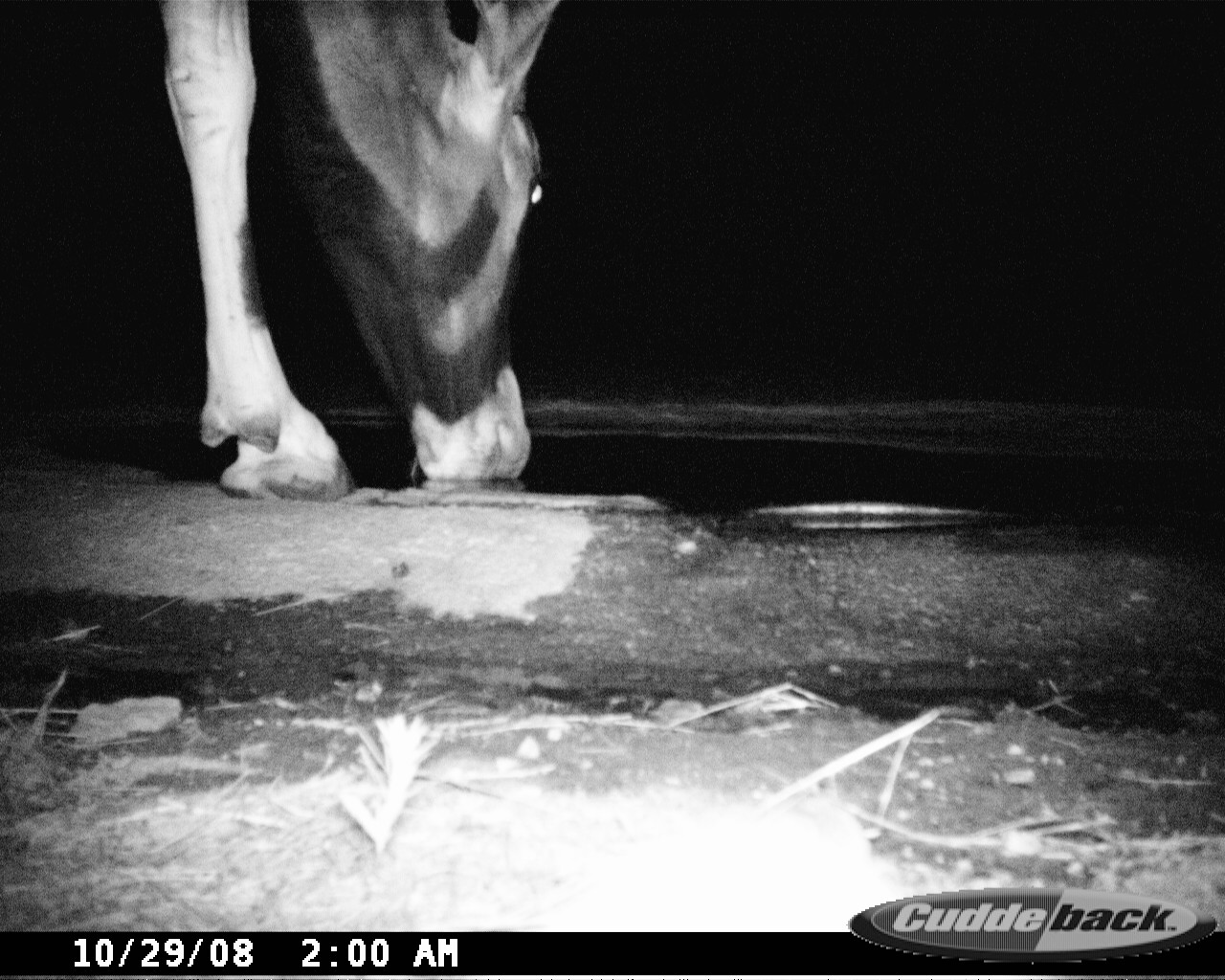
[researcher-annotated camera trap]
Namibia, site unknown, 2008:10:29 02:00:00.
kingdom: Animalia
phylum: Chordata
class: Mammalia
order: Artiodactyla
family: Bovidae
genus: Oryx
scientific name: Oryx gazella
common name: gemsbok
Oryx gazella (gemsbok).